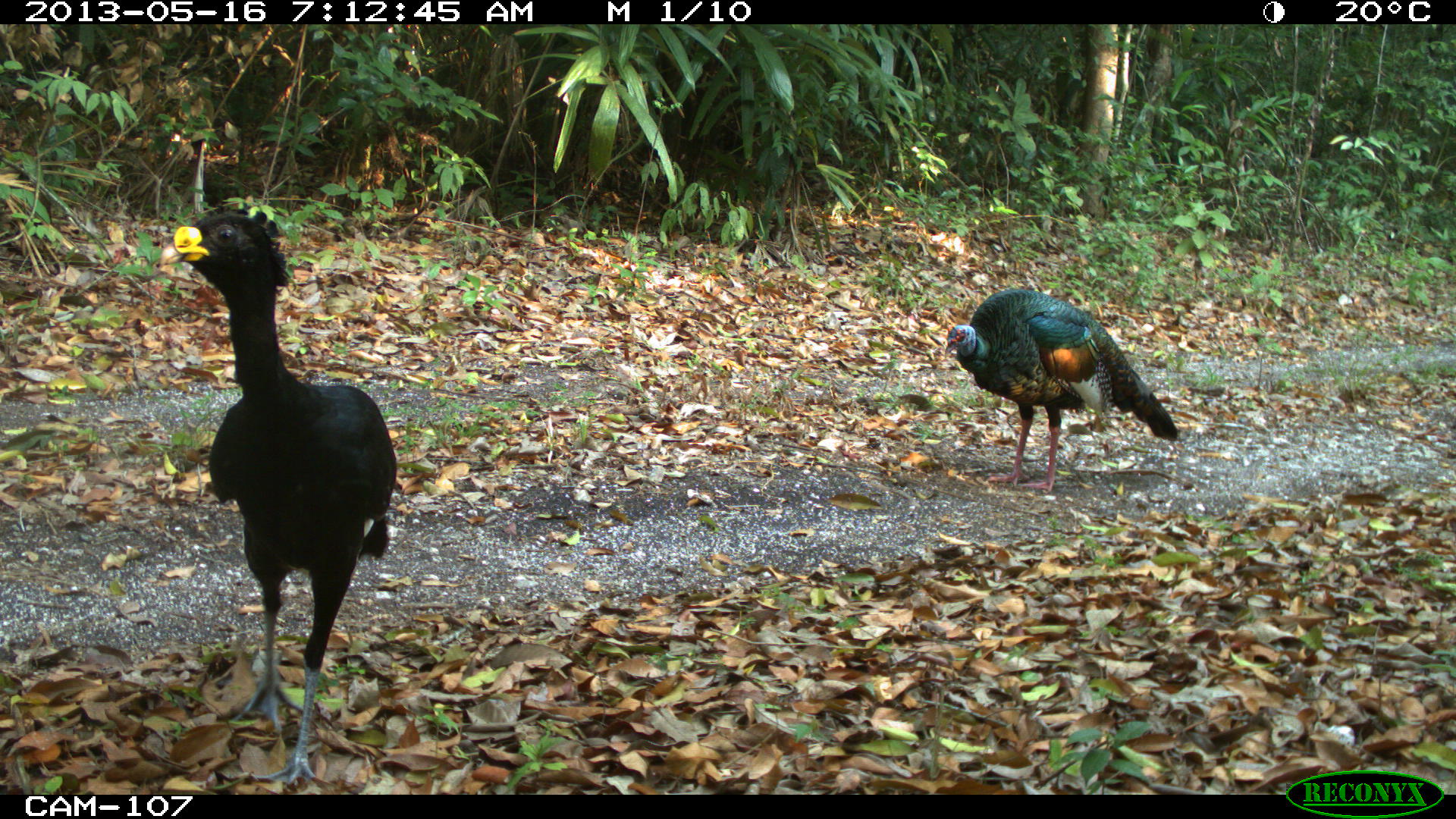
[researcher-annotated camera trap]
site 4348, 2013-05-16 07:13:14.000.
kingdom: Animalia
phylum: Chordata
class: Aves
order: Galliformes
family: Cracidae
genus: Crax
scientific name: Crax rubra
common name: great curassow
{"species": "Crax rubra (great curassow)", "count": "1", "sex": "male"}